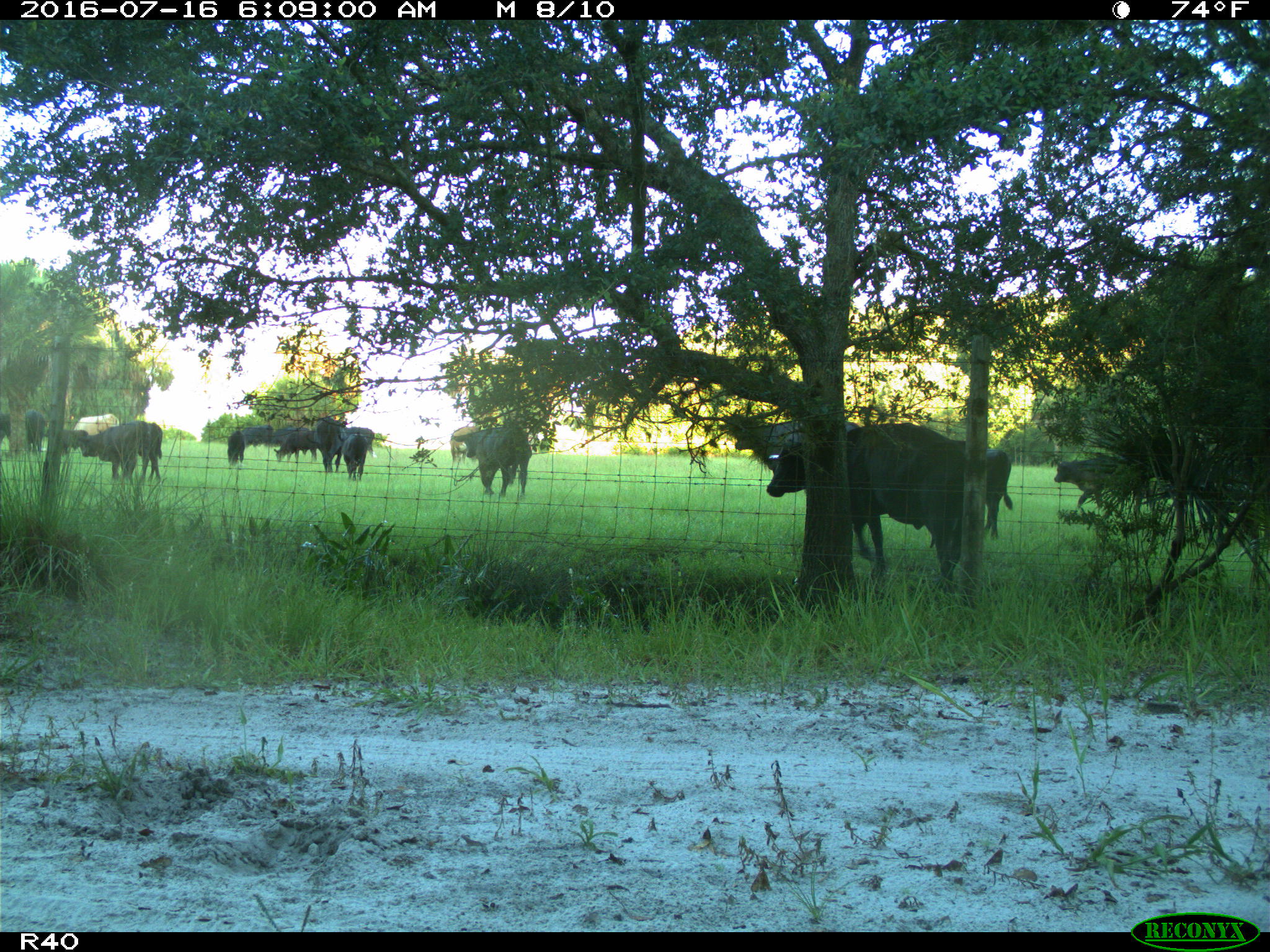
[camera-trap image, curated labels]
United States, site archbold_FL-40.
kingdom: Animalia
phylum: Chordata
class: Mammalia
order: Artiodactyla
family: Bovidae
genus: Bos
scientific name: Bos taurus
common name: domestic cow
Bos taurus (domestic cow).